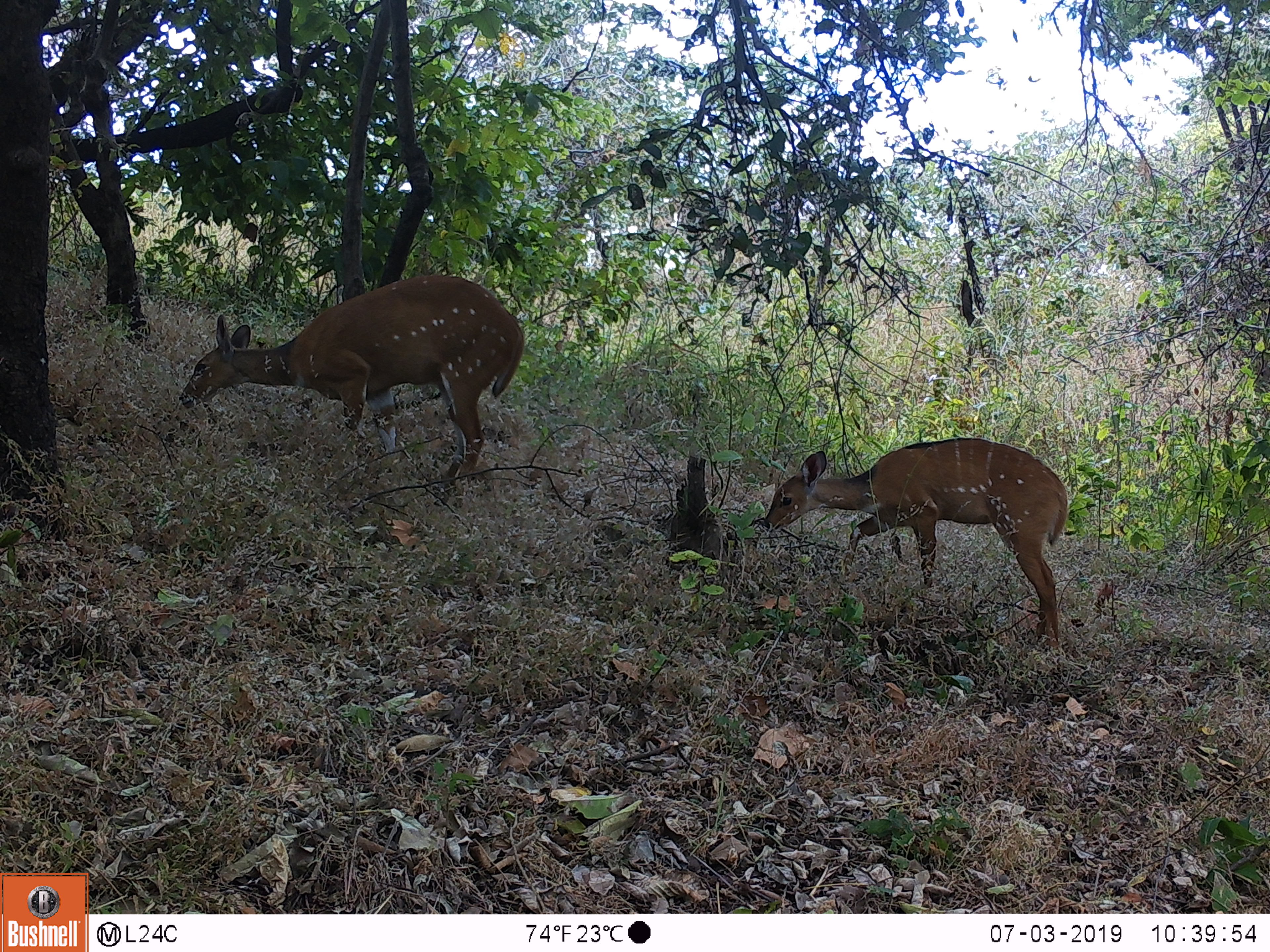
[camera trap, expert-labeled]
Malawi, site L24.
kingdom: Animalia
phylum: Chordata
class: Mammalia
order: Artiodactyla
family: Bovidae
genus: Tragelaphus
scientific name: Tragelaphus sylvaticus sylvaticus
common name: cape bushbuck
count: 2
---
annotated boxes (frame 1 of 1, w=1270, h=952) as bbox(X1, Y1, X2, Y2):
cape bushbuck: bbox(182, 270, 523, 490); bbox(751, 429, 1077, 654)